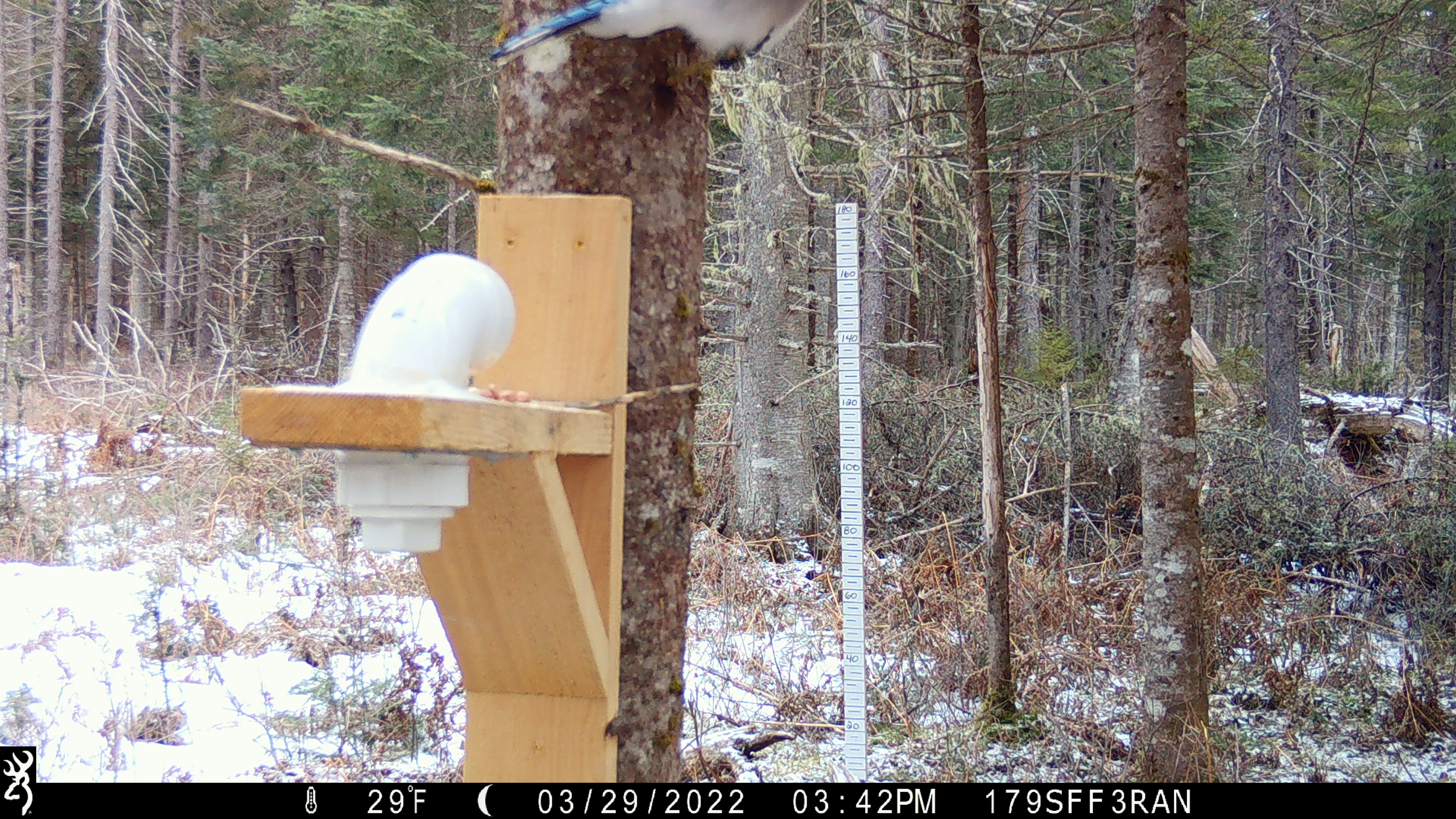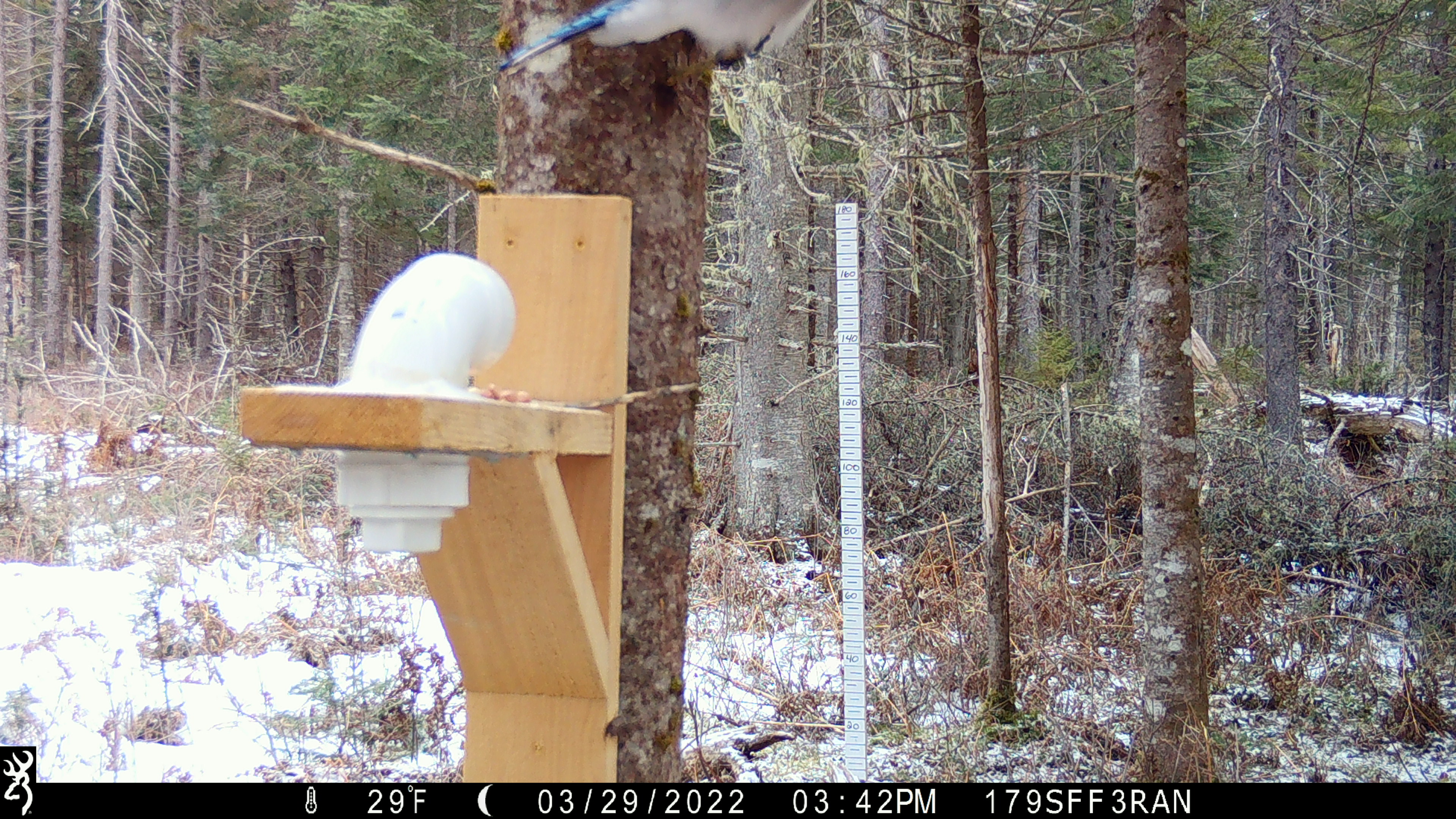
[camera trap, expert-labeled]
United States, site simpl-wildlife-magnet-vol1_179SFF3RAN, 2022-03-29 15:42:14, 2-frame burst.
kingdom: Animalia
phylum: Chordata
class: Aves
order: Passeriformes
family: Corvidae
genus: Cyanocitta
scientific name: Cyanocitta cristata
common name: blue jay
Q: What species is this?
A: Blue jay (Cyanocitta cristata).